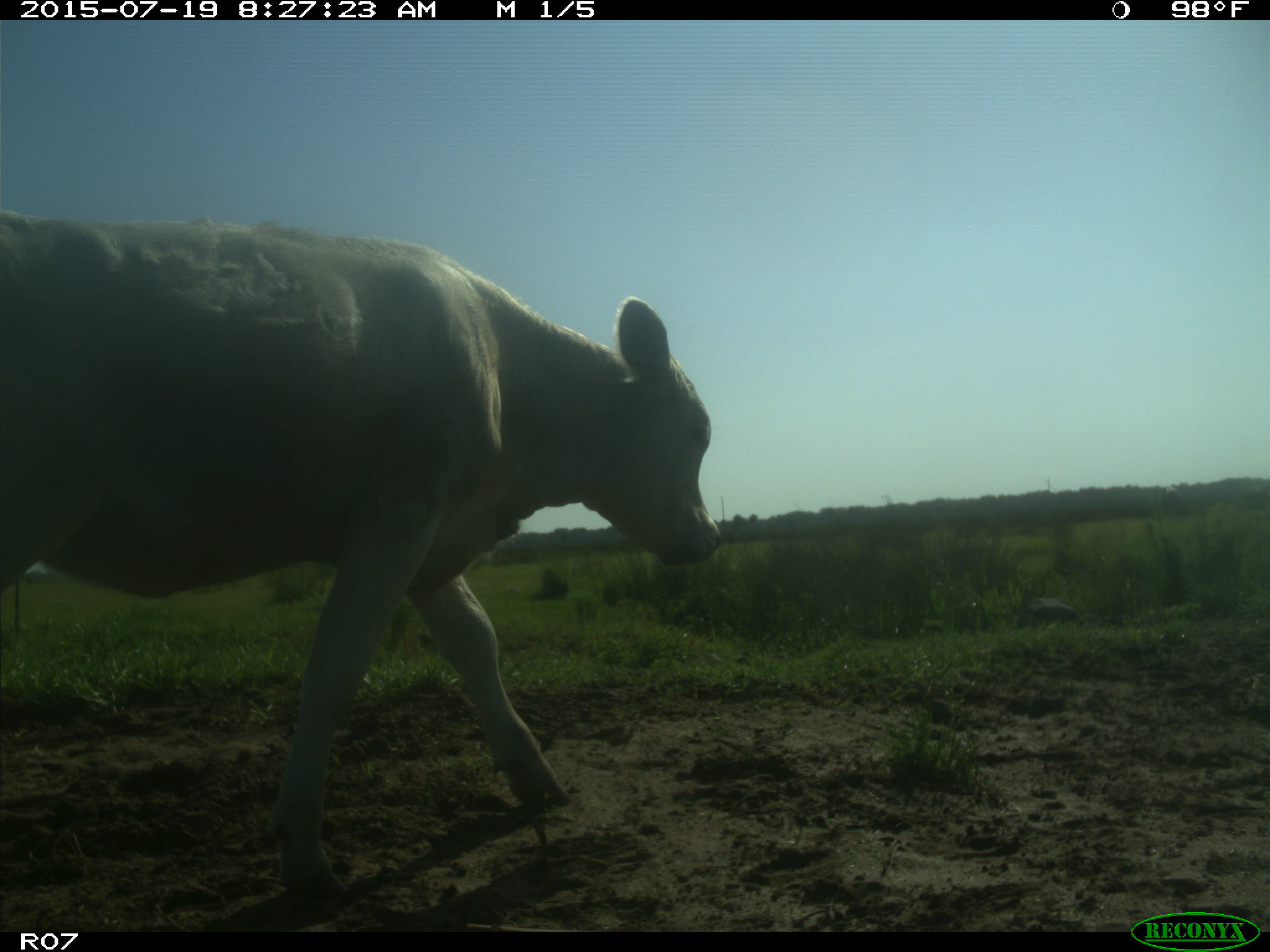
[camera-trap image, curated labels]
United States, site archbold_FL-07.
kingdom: Animalia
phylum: Chordata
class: Mammalia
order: Artiodactyla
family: Bovidae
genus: Bos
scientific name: Bos taurus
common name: domestic cow